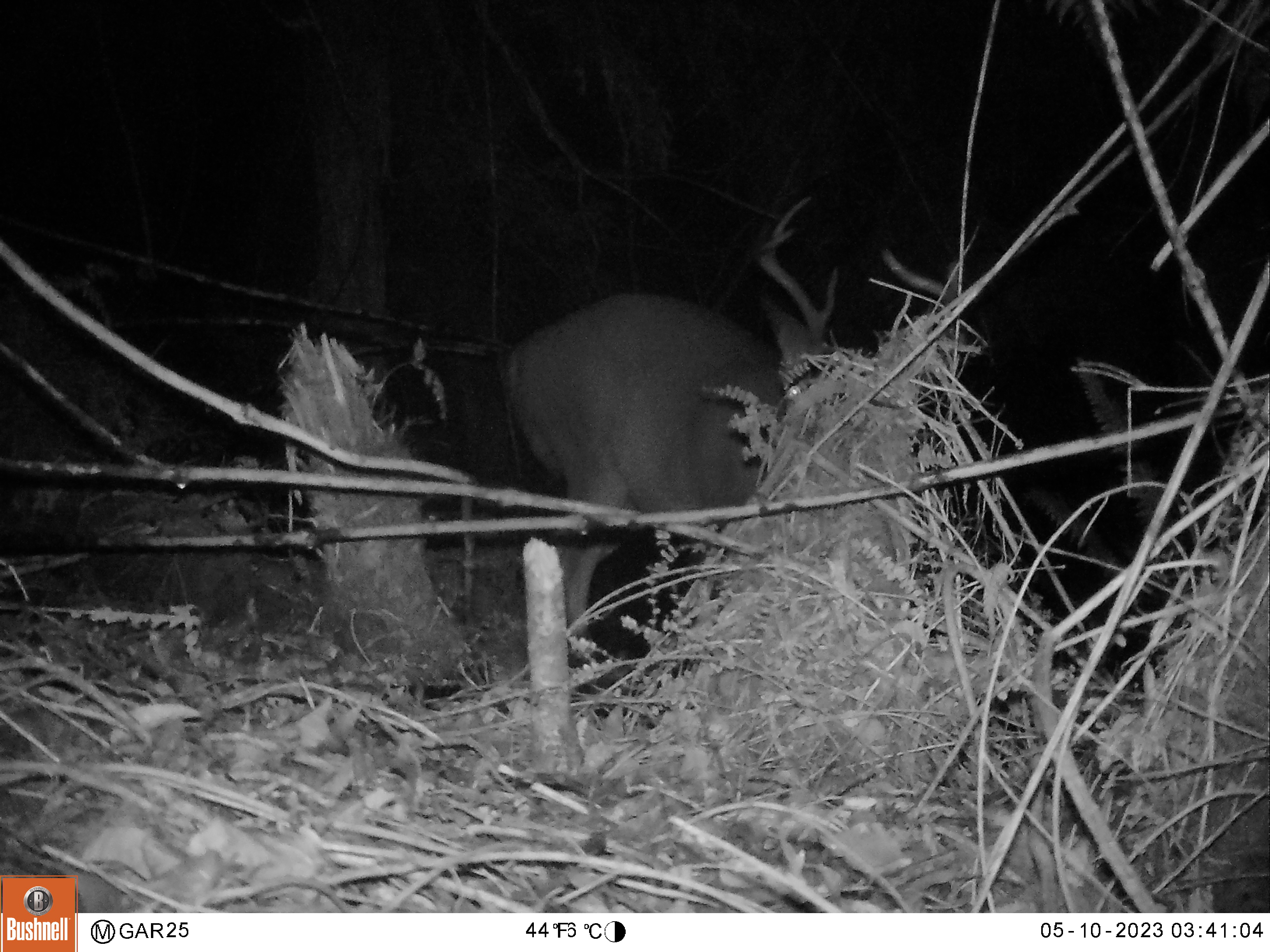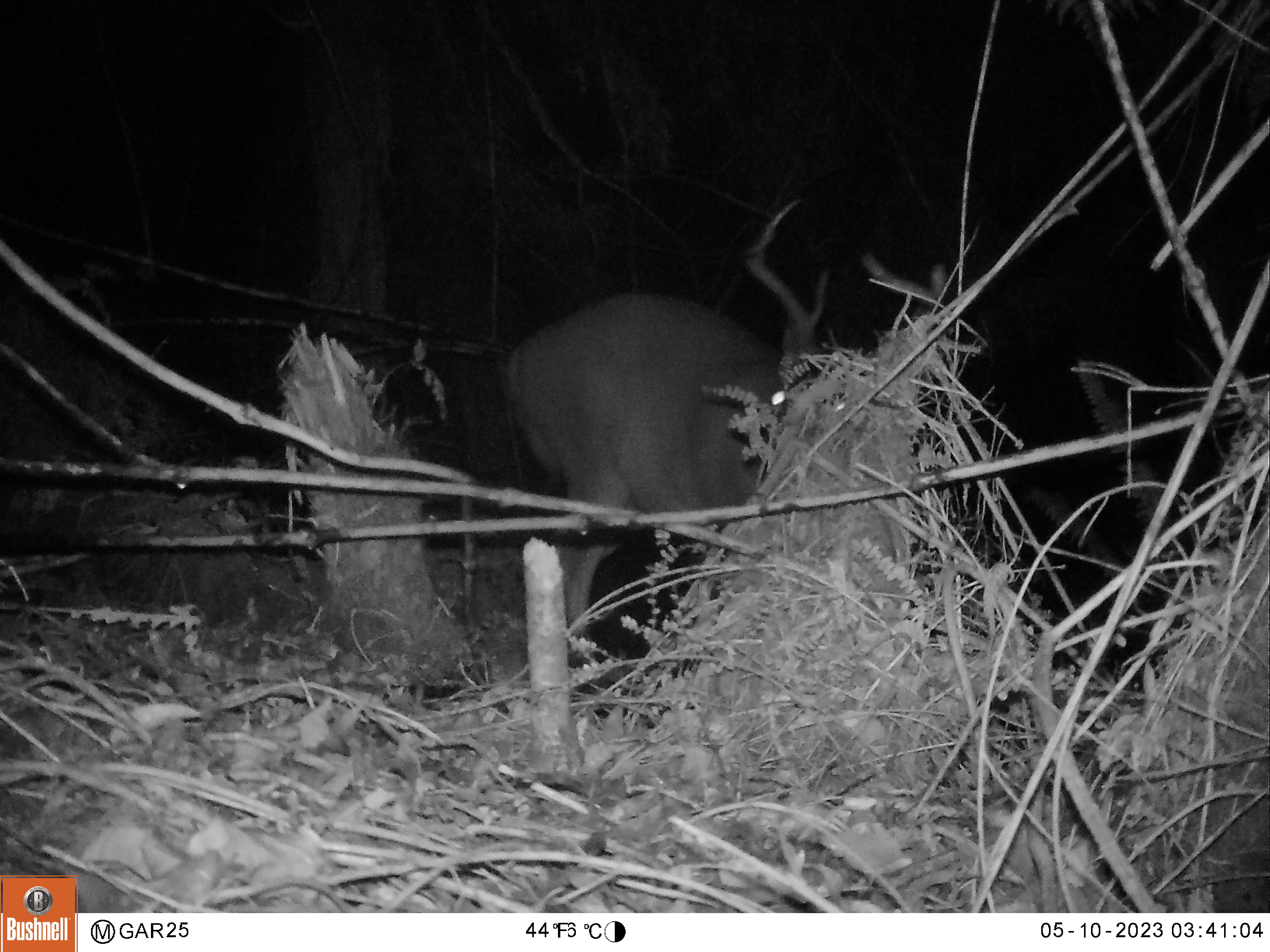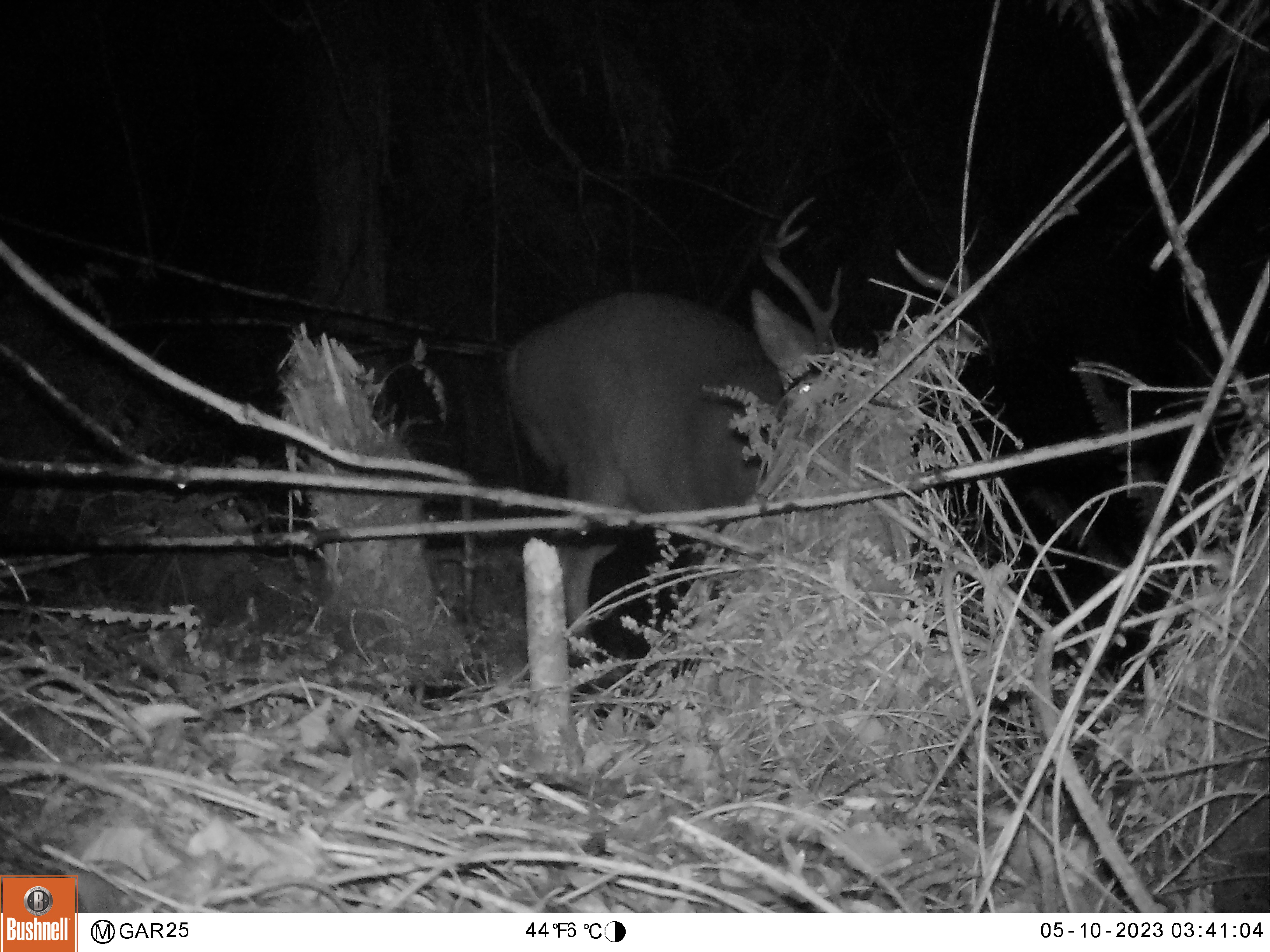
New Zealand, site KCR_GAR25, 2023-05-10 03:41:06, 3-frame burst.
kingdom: Animalia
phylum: Chordata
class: Mammalia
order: Artiodactyla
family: Cervidae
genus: Odocoileus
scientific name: Odocoileus virginianus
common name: white-tailed deer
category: white tailed deer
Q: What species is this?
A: White tailed deer (white-tailed deer) (Odocoileus virginianus).